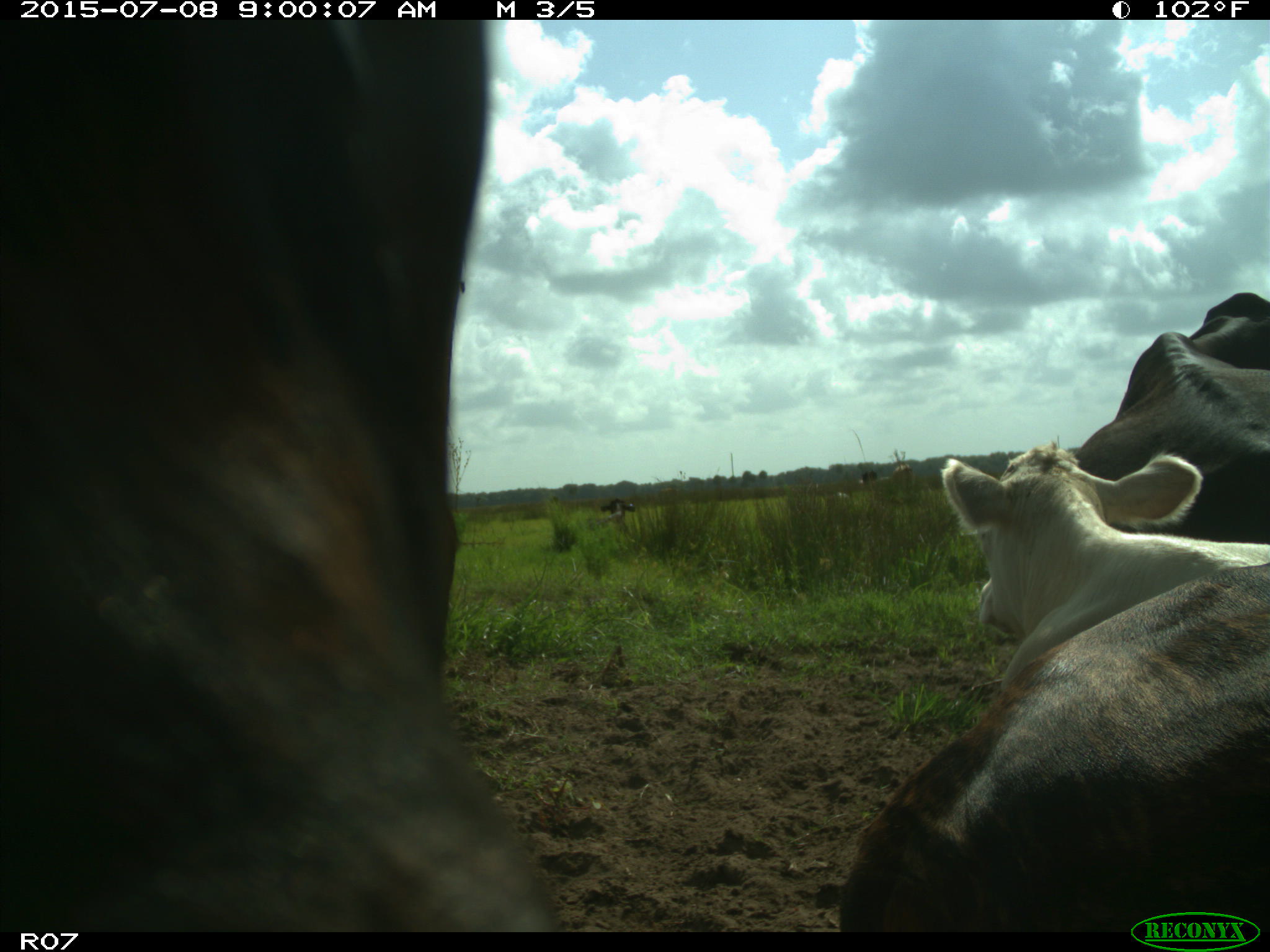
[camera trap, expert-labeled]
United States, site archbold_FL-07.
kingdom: Animalia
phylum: Chordata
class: Mammalia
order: Artiodactyla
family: Bovidae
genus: Bos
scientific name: Bos taurus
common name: domestic cow